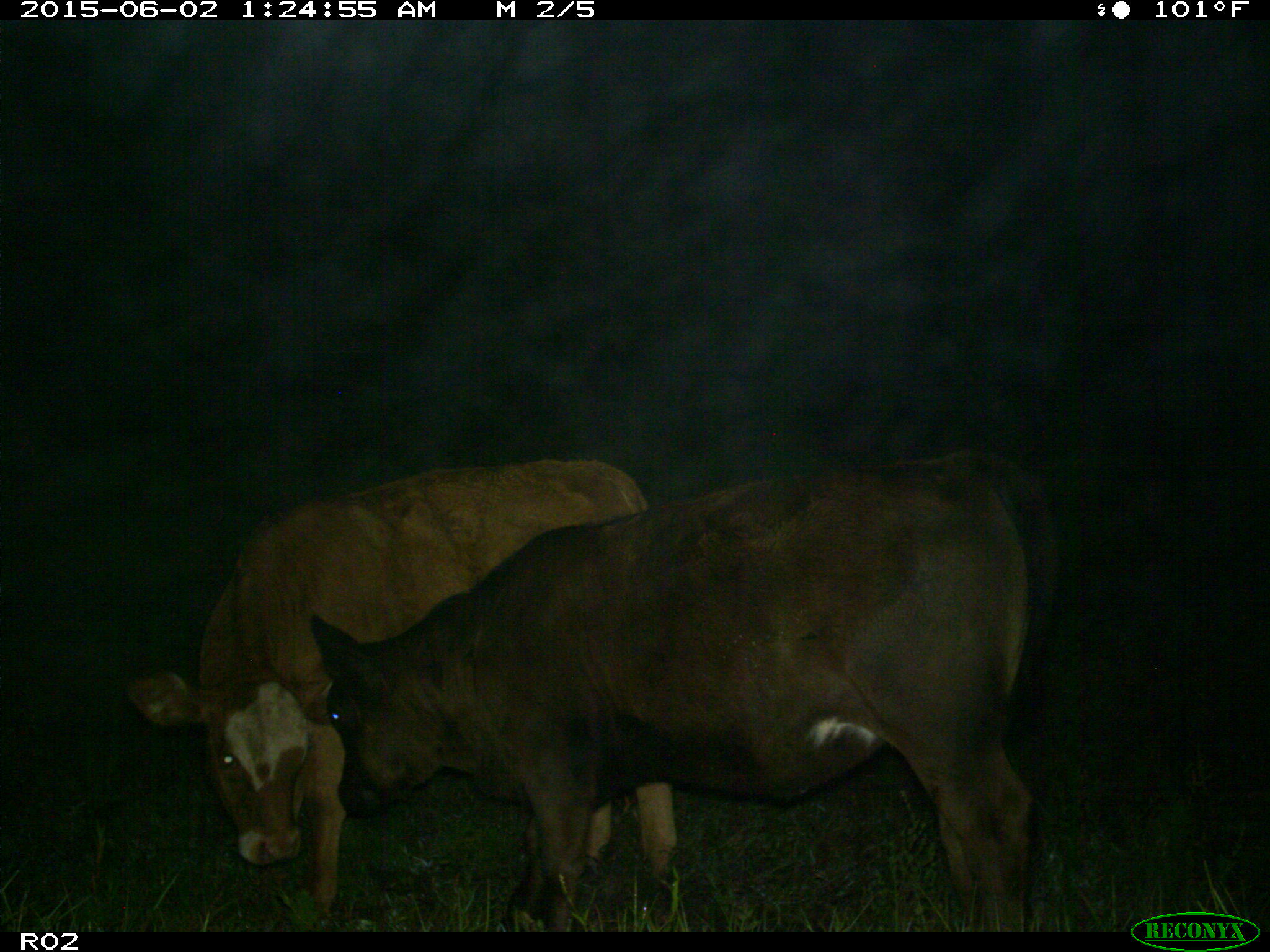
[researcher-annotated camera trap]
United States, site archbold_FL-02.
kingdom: Animalia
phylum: Chordata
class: Mammalia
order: Artiodactyla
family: Bovidae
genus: Bos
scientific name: Bos taurus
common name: domestic cow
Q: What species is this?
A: Bos taurus (domestic cow).